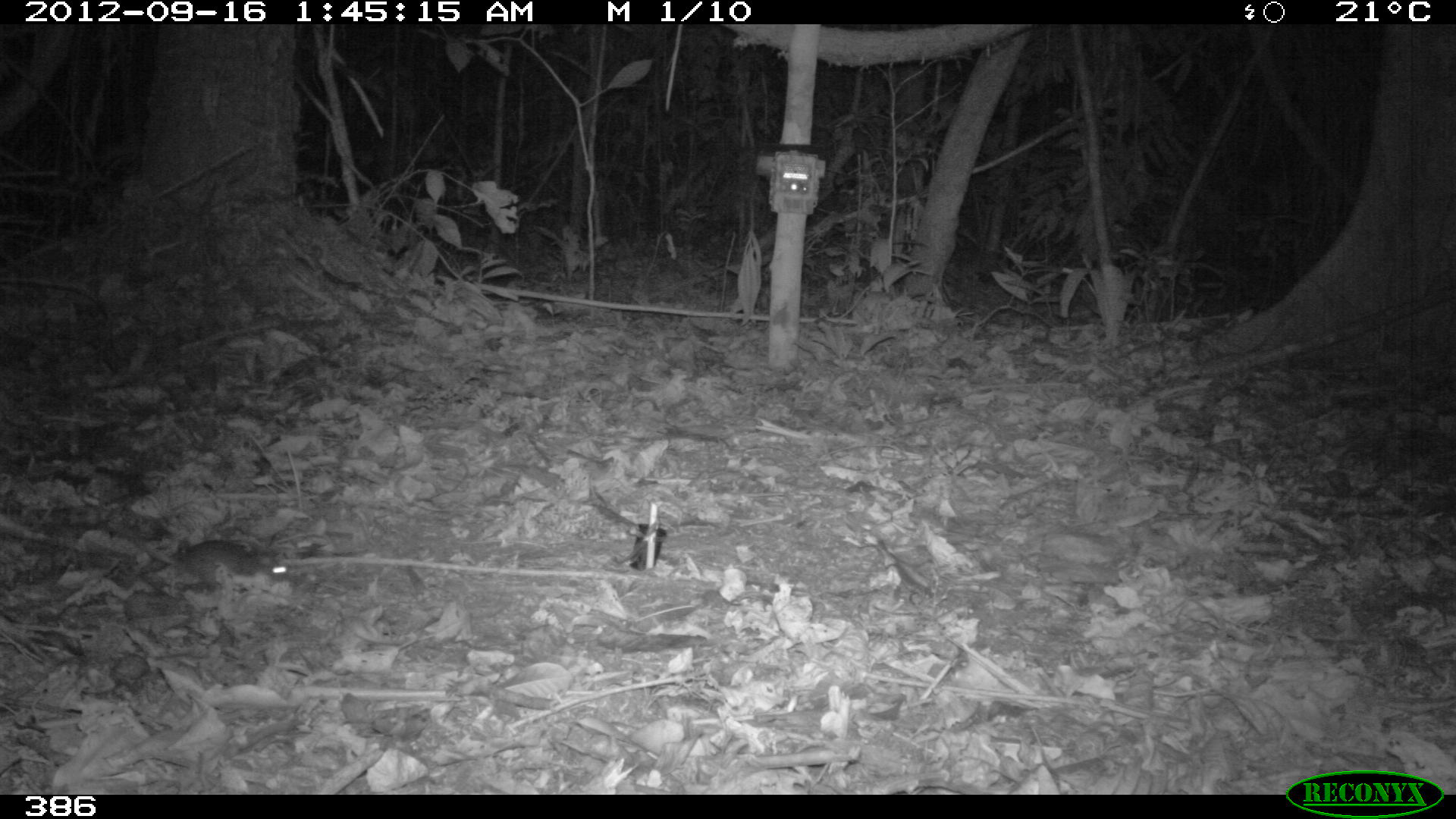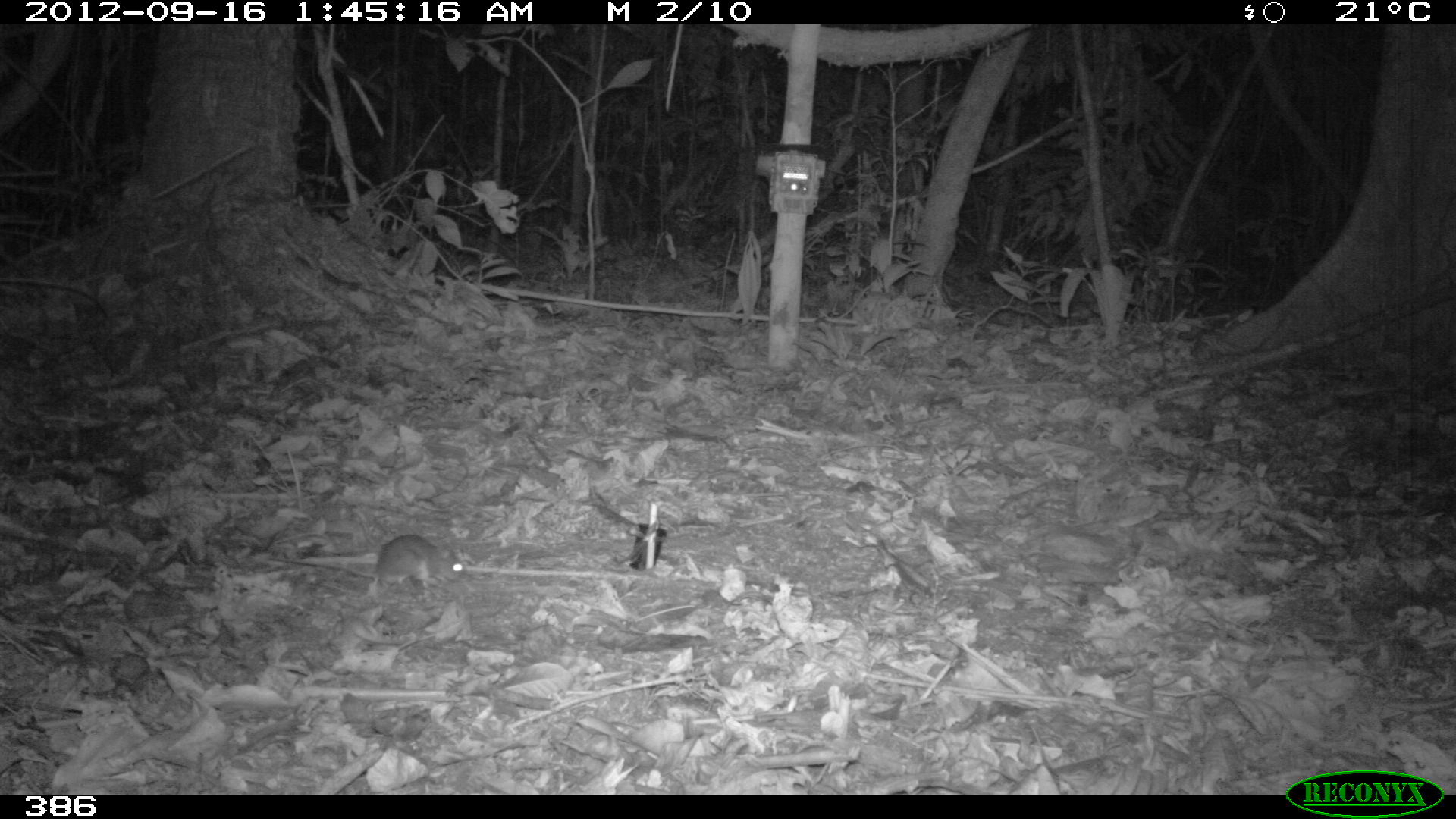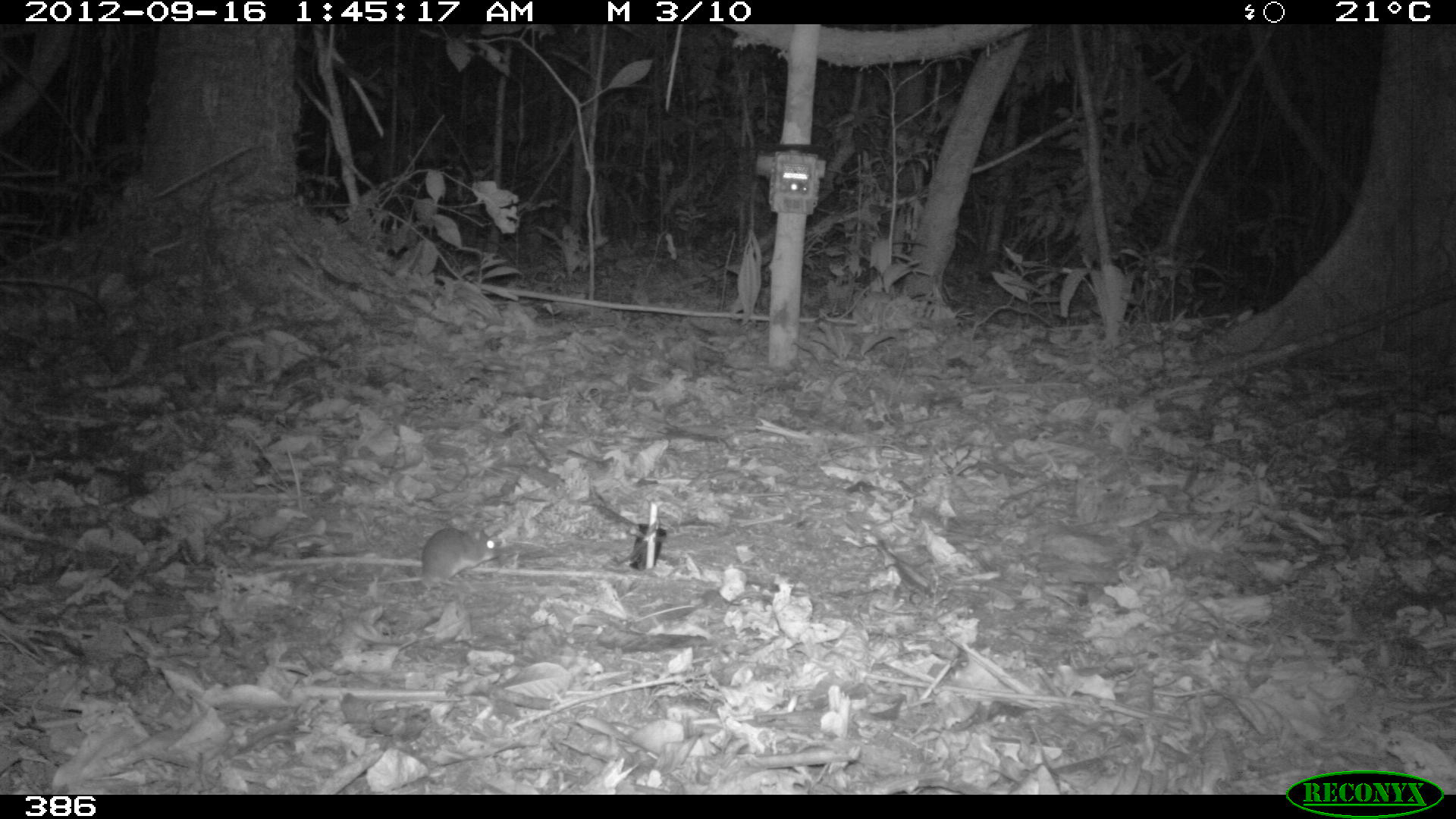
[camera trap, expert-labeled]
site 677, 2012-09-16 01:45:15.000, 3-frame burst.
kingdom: Animalia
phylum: Chordata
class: Mammalia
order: Rodentia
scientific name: Rodentia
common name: rodents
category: unknown rodent